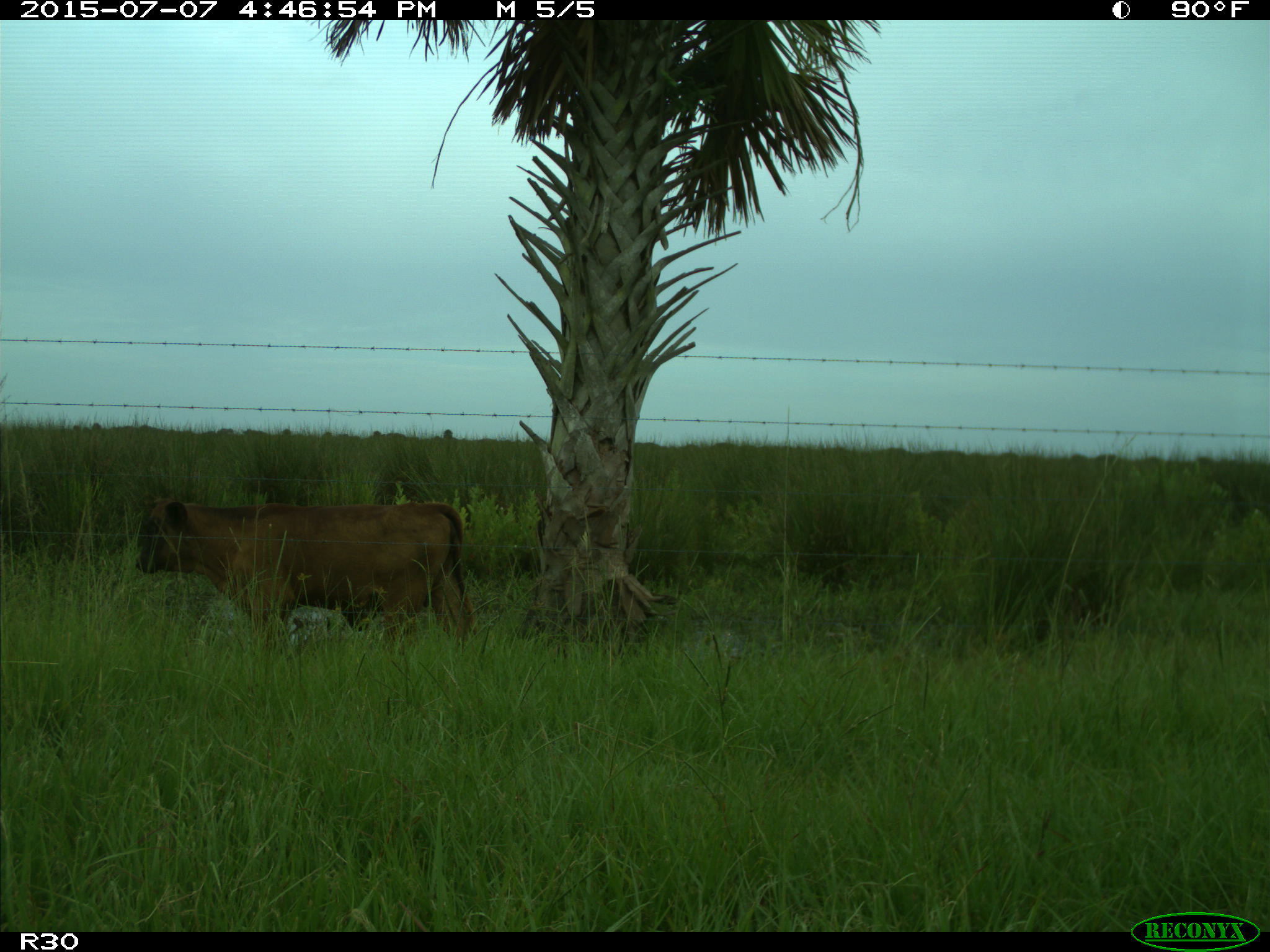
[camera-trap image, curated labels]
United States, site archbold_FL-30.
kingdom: Animalia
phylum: Chordata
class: Mammalia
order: Artiodactyla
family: Bovidae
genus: Bos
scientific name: Bos taurus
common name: domestic cow